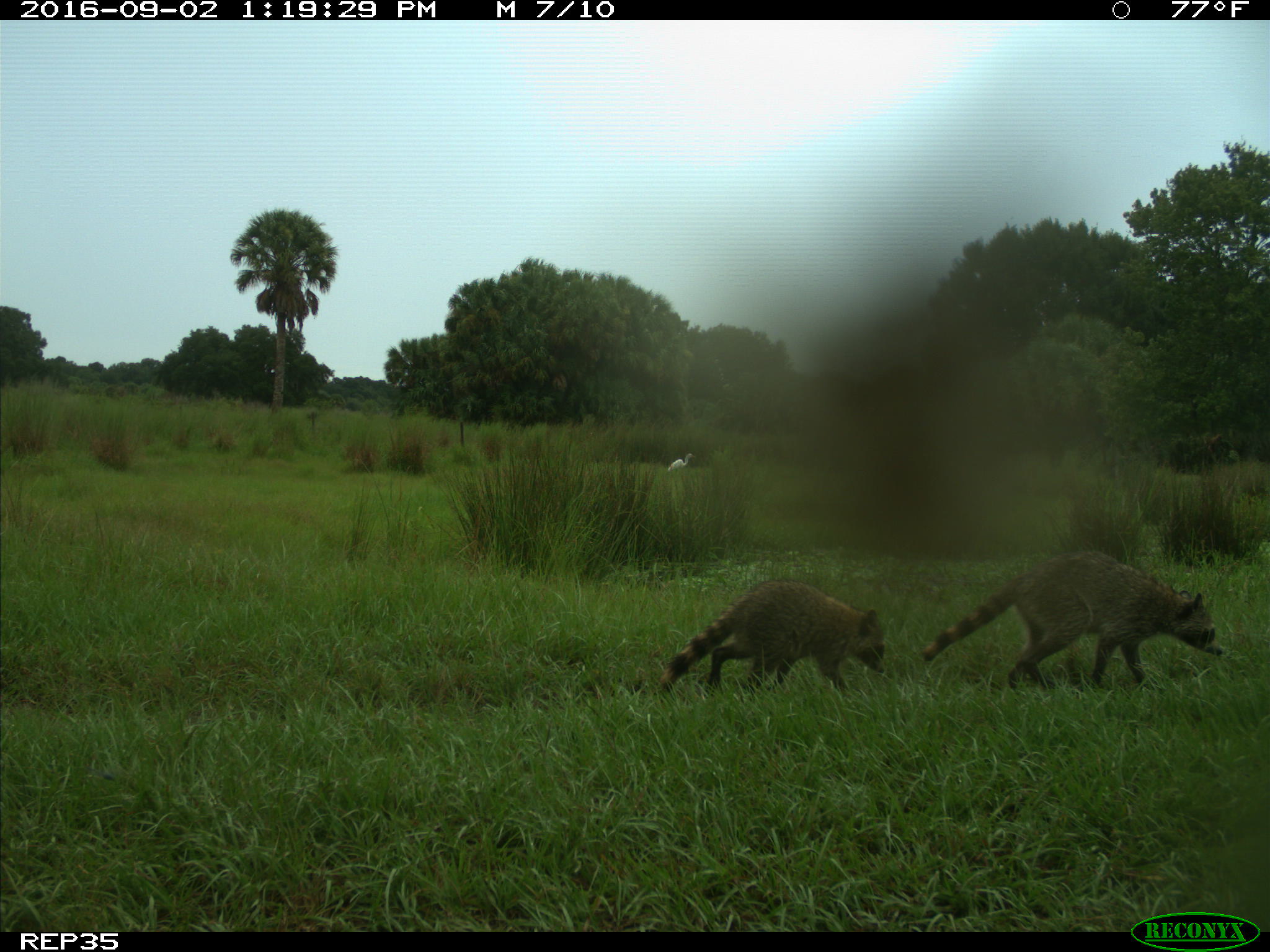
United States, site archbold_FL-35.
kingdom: Animalia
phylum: Chordata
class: Mammalia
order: Carnivora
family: Procyonidae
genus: Procyon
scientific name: Procyon lotor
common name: common raccoon